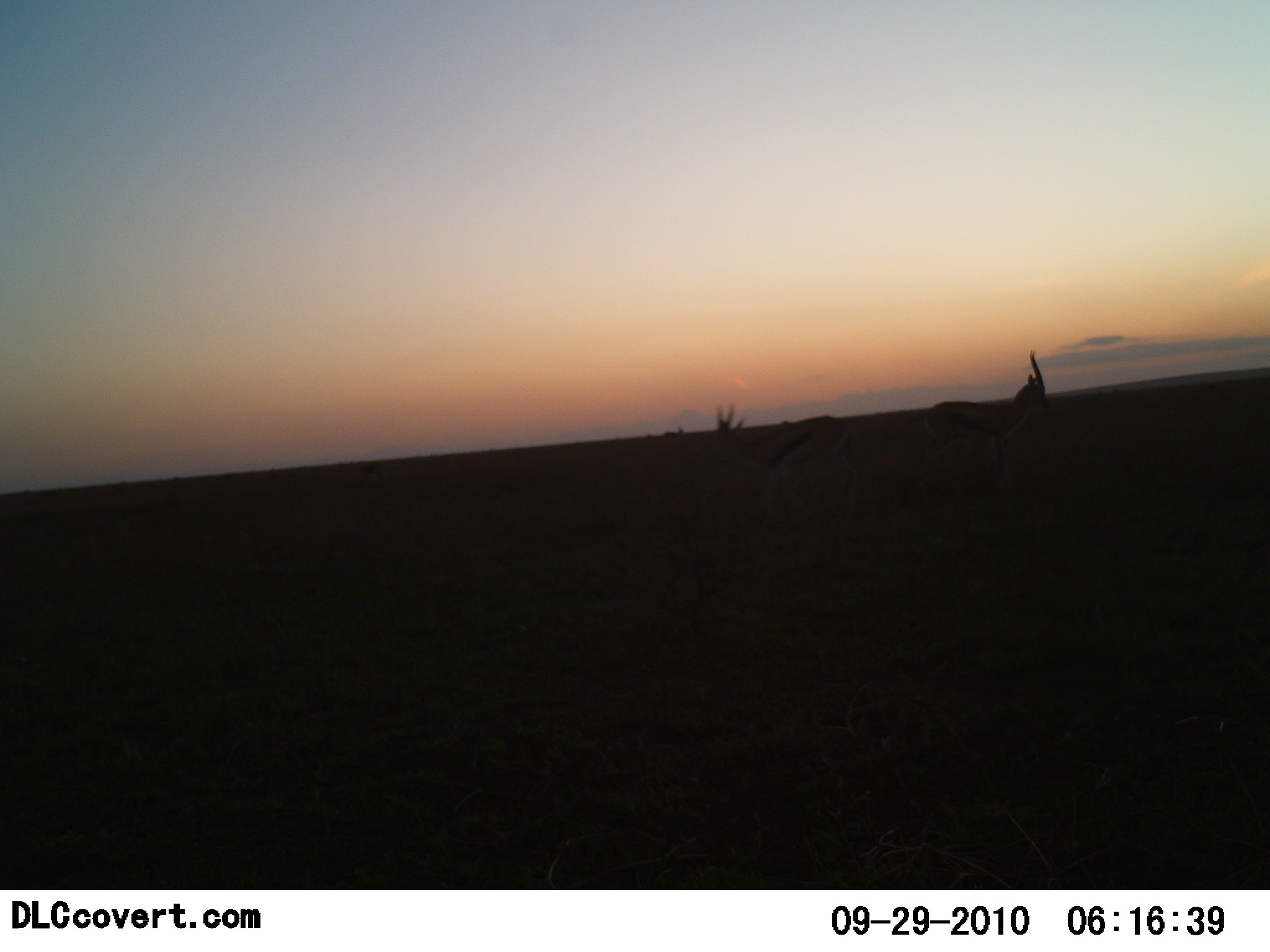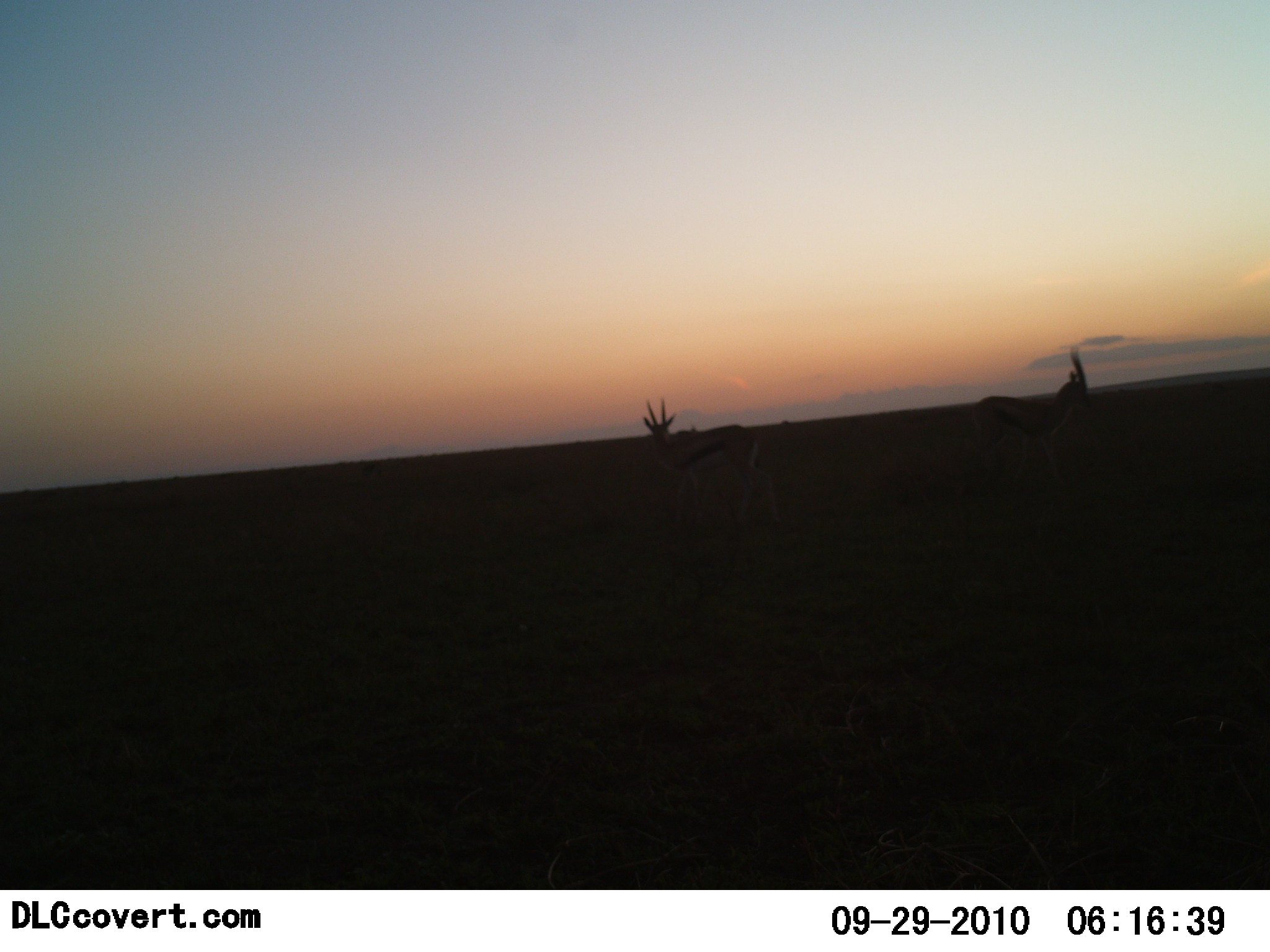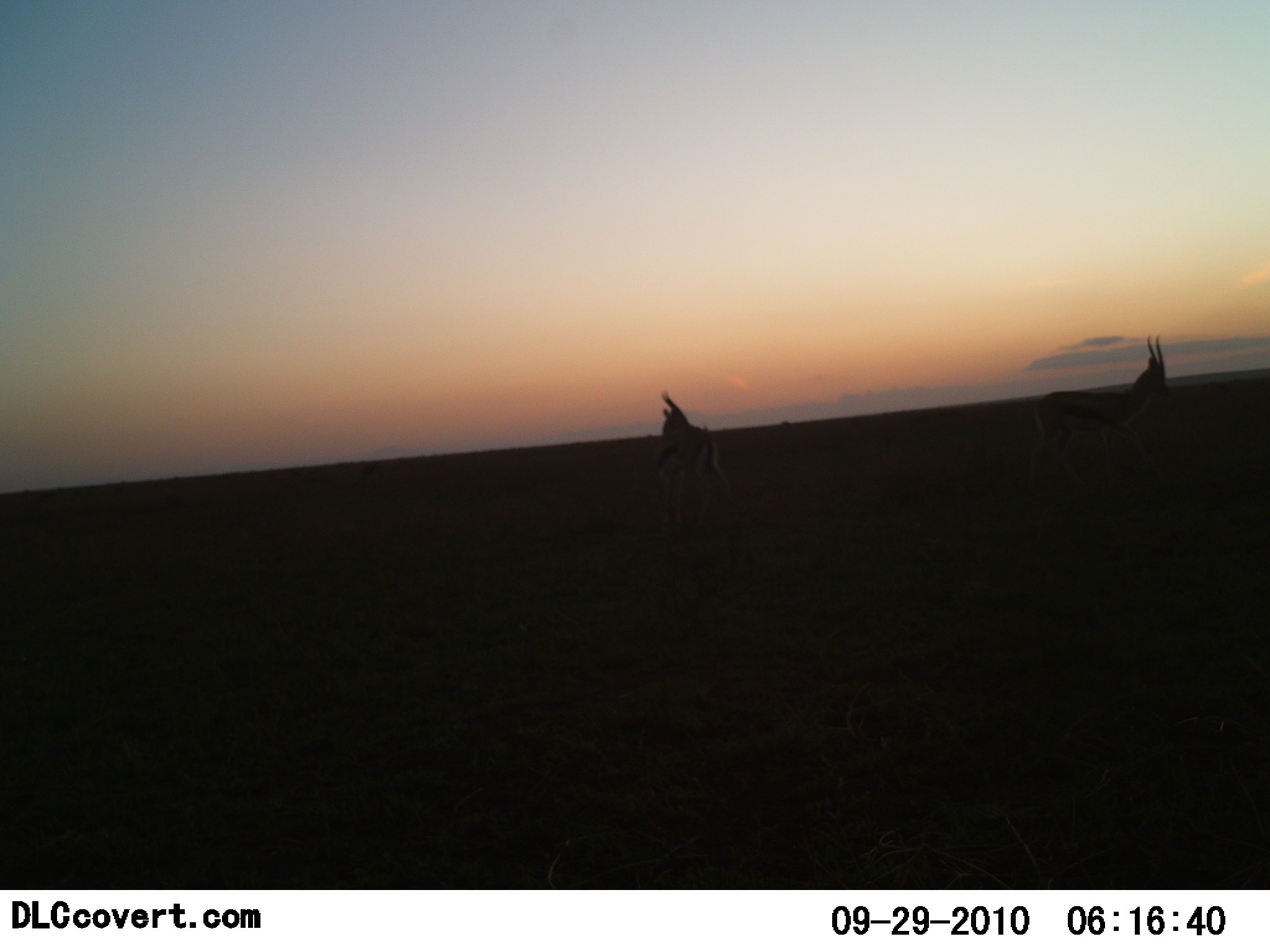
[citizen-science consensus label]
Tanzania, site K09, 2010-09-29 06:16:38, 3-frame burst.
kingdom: Animalia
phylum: Chordata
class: Mammalia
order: Artiodactyla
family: Bovidae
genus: Eudorcas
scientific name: Eudorcas thomsonii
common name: thomson's gazelle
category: gazellethomsons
Gazellethomsons (thomson's gazelle) (Eudorcas thomsonii), count 2. Behavior (volunteer vote fractions): standing 7%, resting 0%, moving 86%, interacting 7%. Young present (vote fraction): 0%. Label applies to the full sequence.